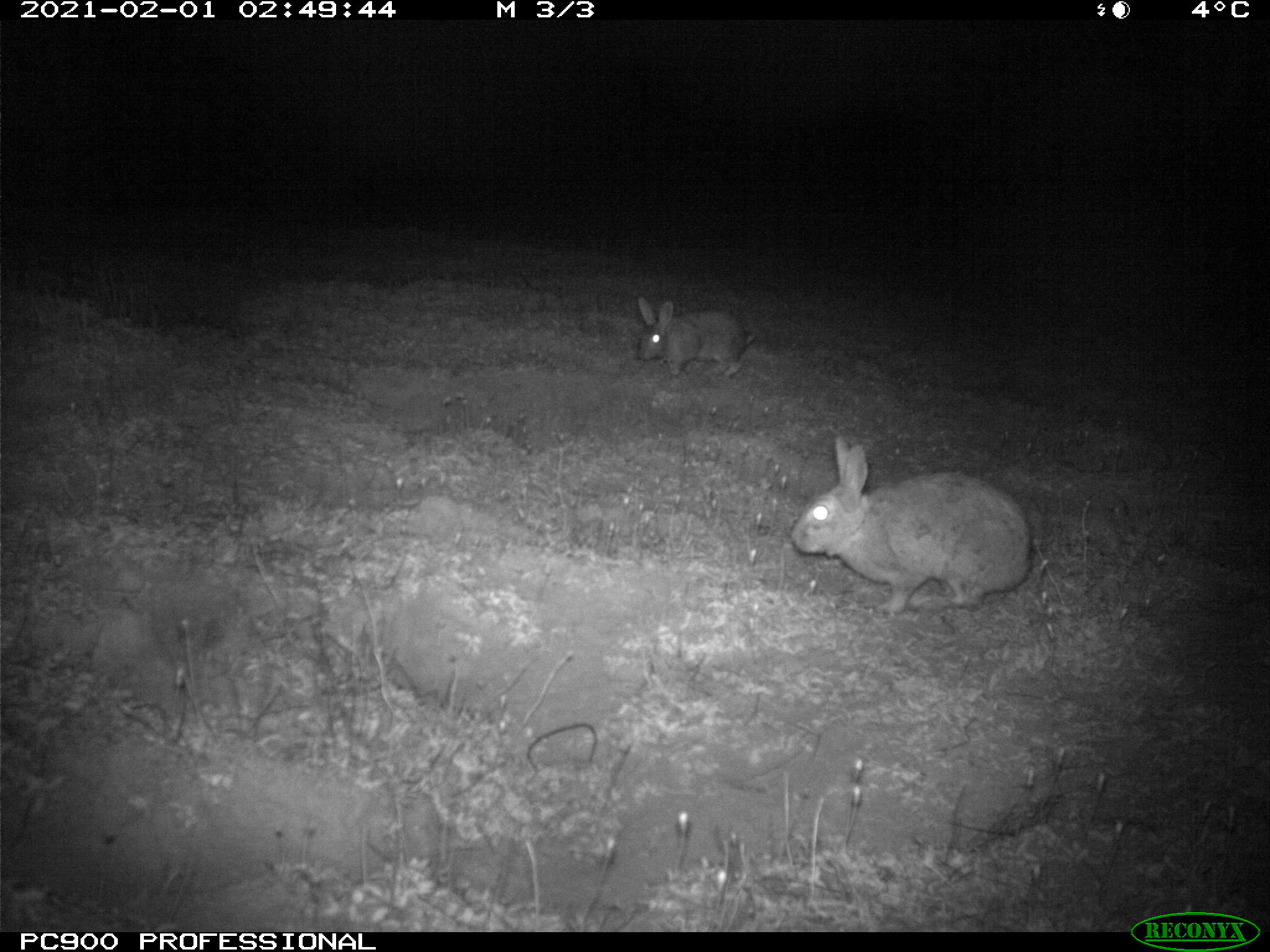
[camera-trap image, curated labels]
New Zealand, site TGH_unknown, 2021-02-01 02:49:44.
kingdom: Animalia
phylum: Chordata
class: Mammalia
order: Lagomorpha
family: Leporidae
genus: Oryctolagus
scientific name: Oryctolagus cuniculus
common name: european rabbit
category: rabbit